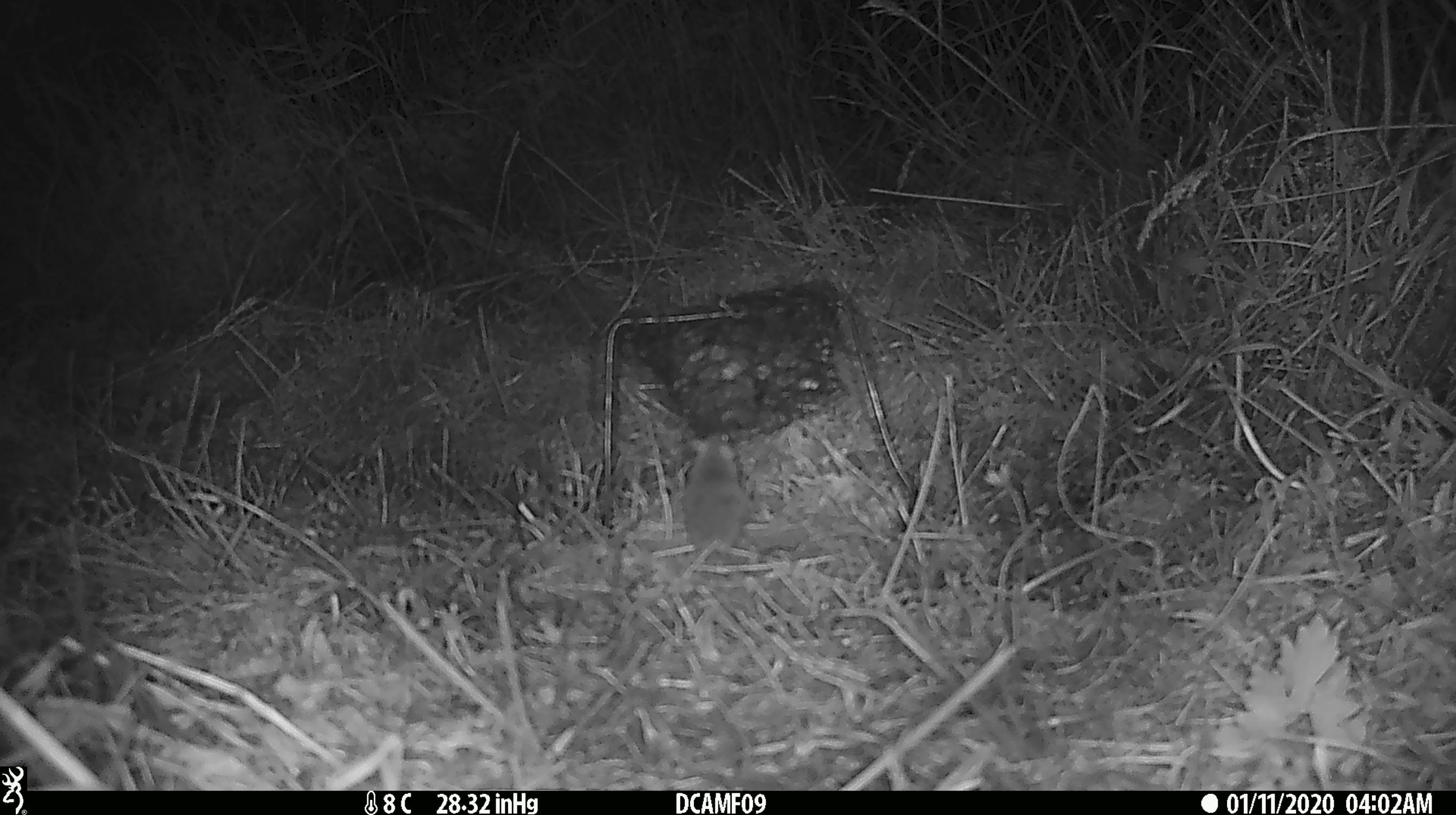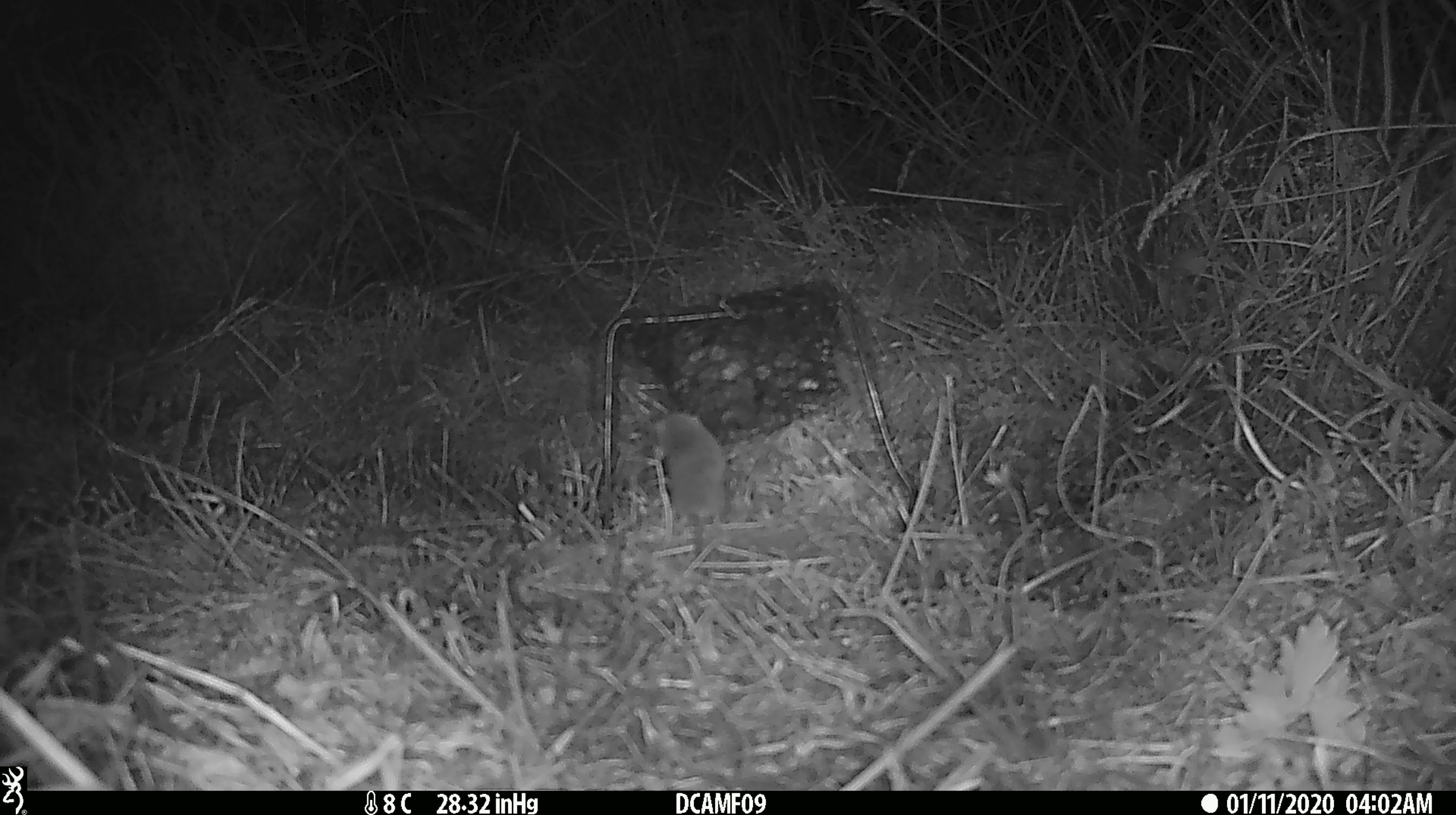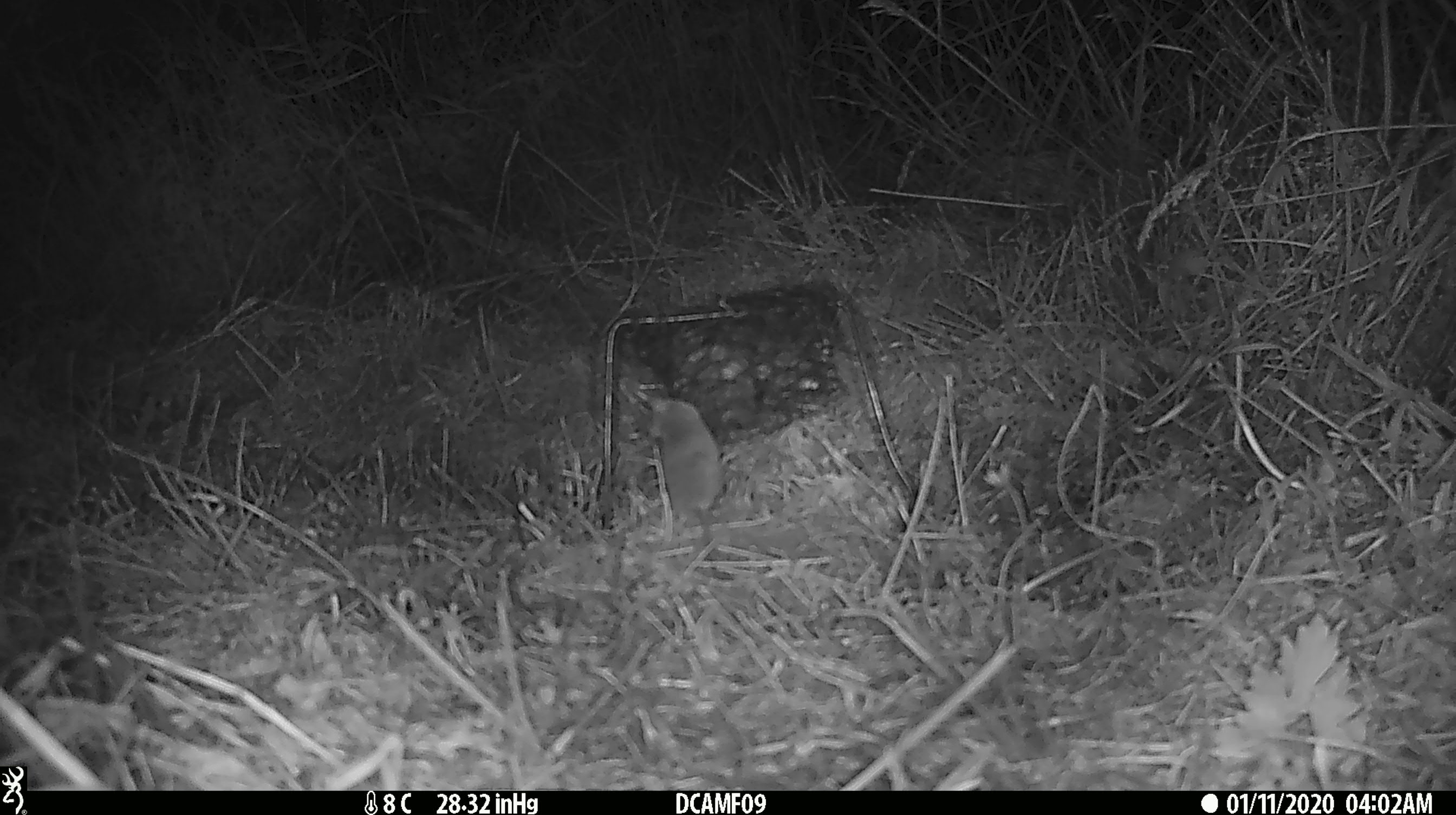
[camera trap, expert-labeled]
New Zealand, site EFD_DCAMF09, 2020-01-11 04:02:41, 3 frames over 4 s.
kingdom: Animalia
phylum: Chordata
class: Mammalia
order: Rodentia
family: Muridae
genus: Mus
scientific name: Mus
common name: mouse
Mouse (Mus).